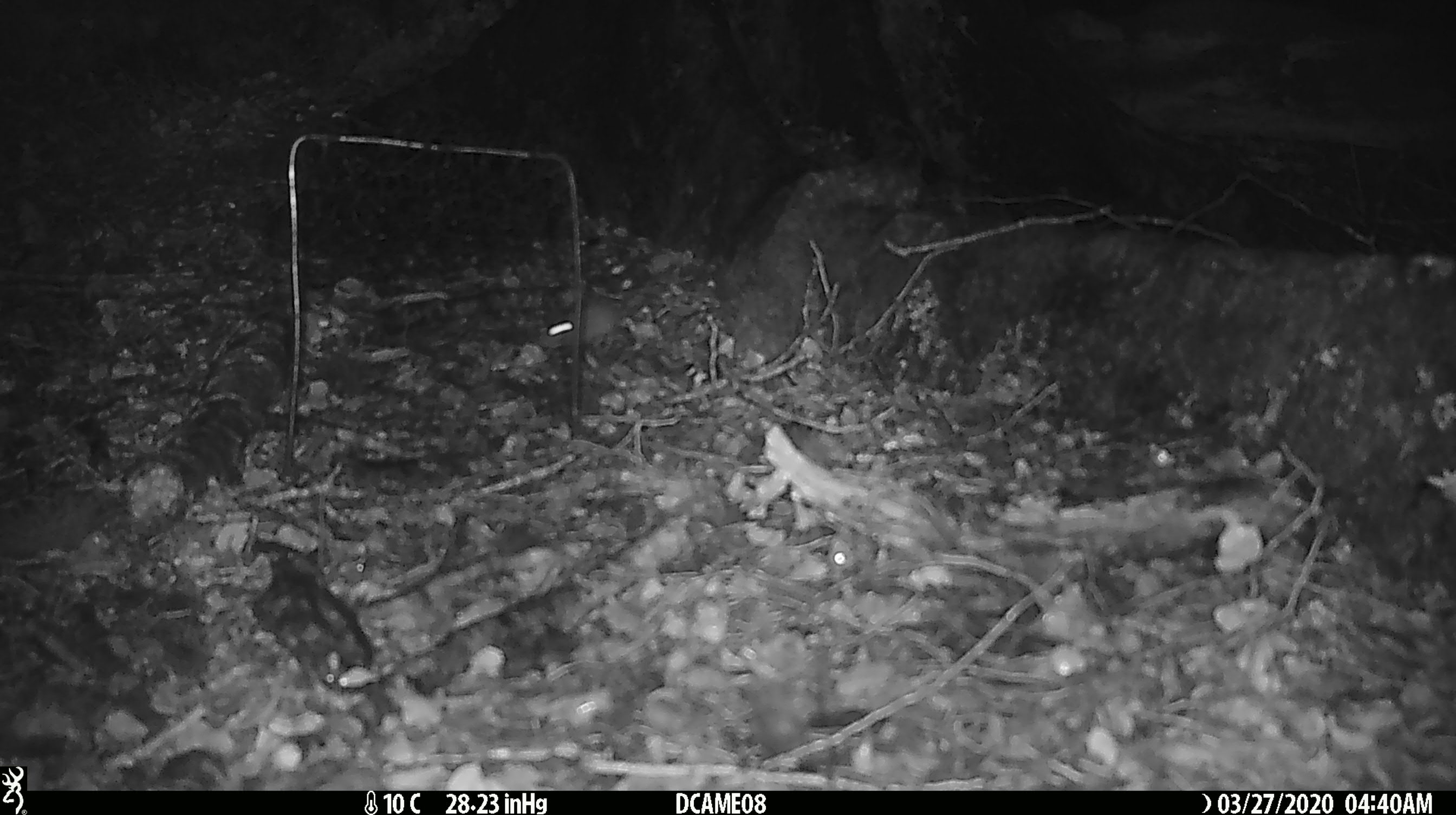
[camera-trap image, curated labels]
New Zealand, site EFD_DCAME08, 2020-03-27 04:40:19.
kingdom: Animalia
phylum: Chordata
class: Mammalia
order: Rodentia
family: Muridae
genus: Mus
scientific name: Mus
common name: mouse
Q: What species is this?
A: Mouse (Mus).